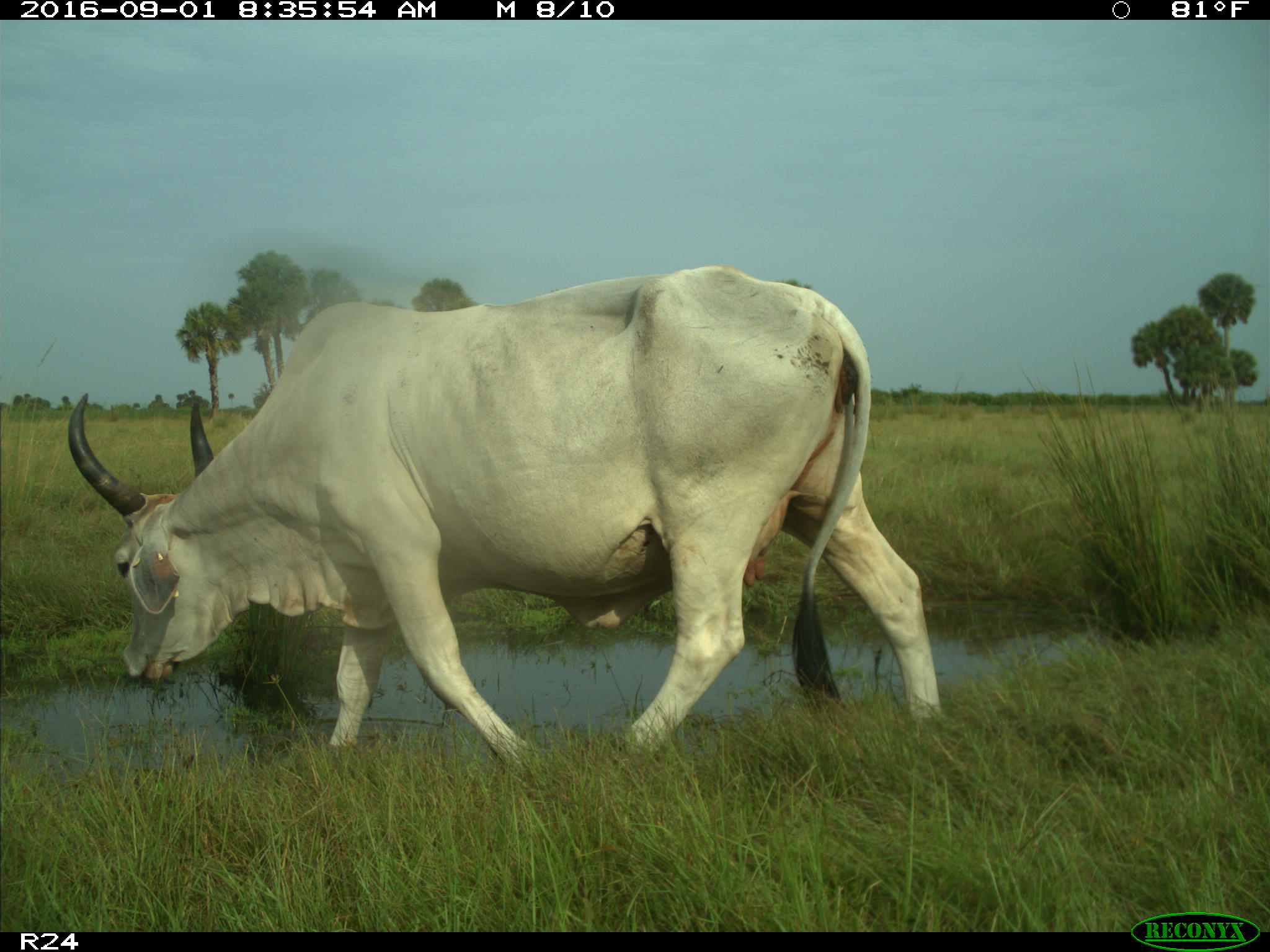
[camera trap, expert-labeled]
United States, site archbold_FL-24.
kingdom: Animalia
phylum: Chordata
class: Mammalia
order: Artiodactyla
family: Bovidae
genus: Bos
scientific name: Bos taurus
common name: domestic cow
Bos taurus (domestic cow).